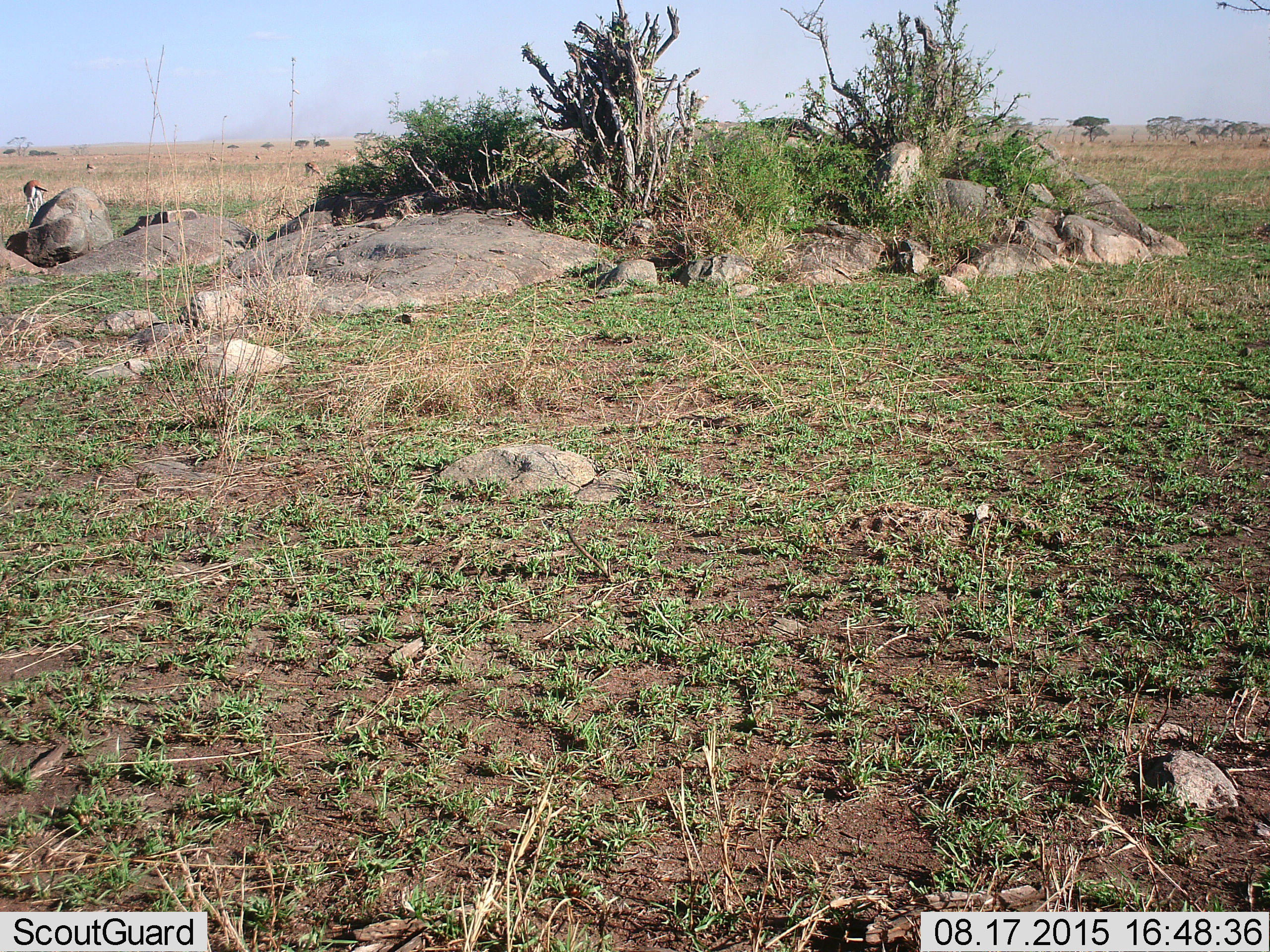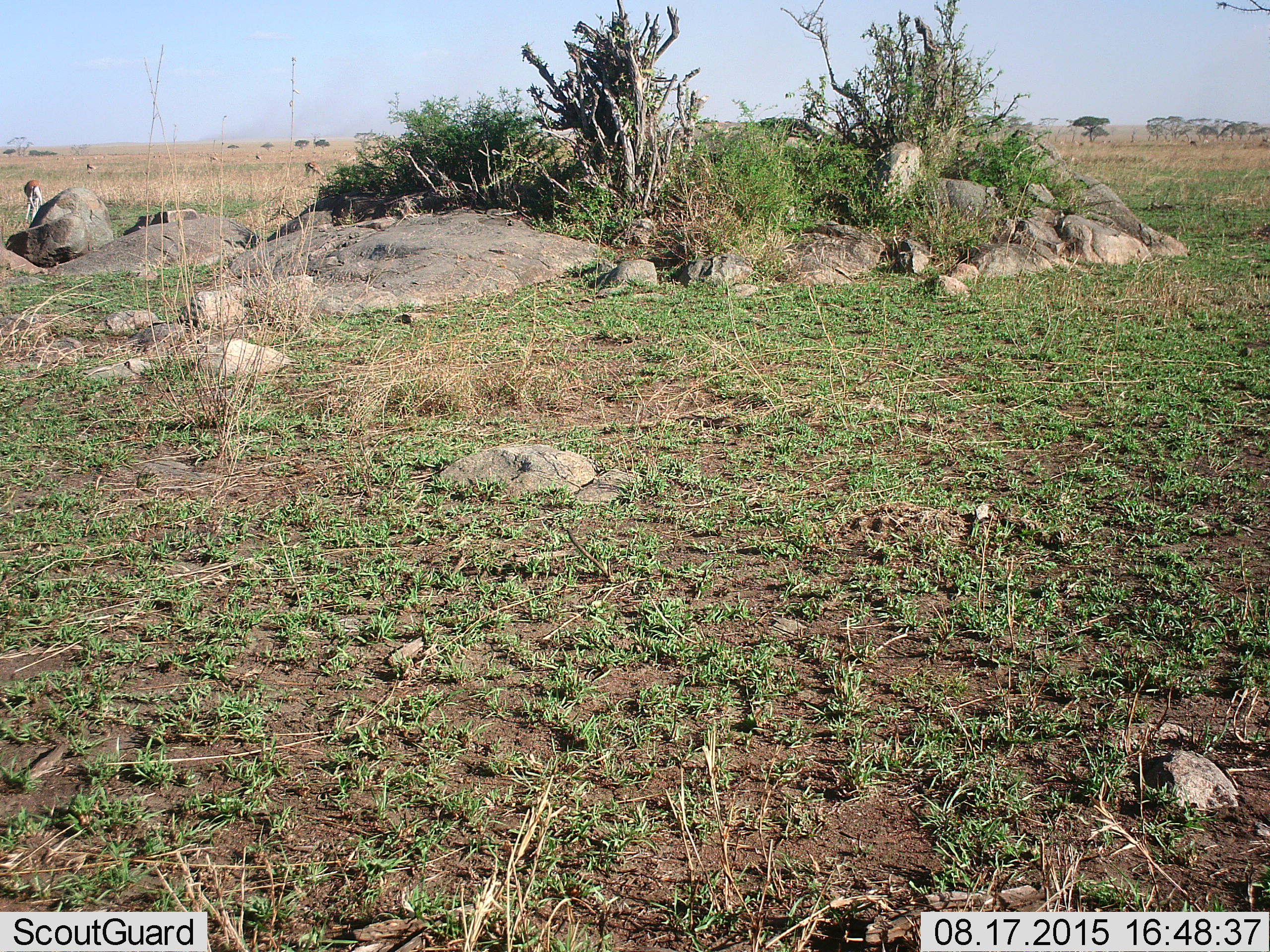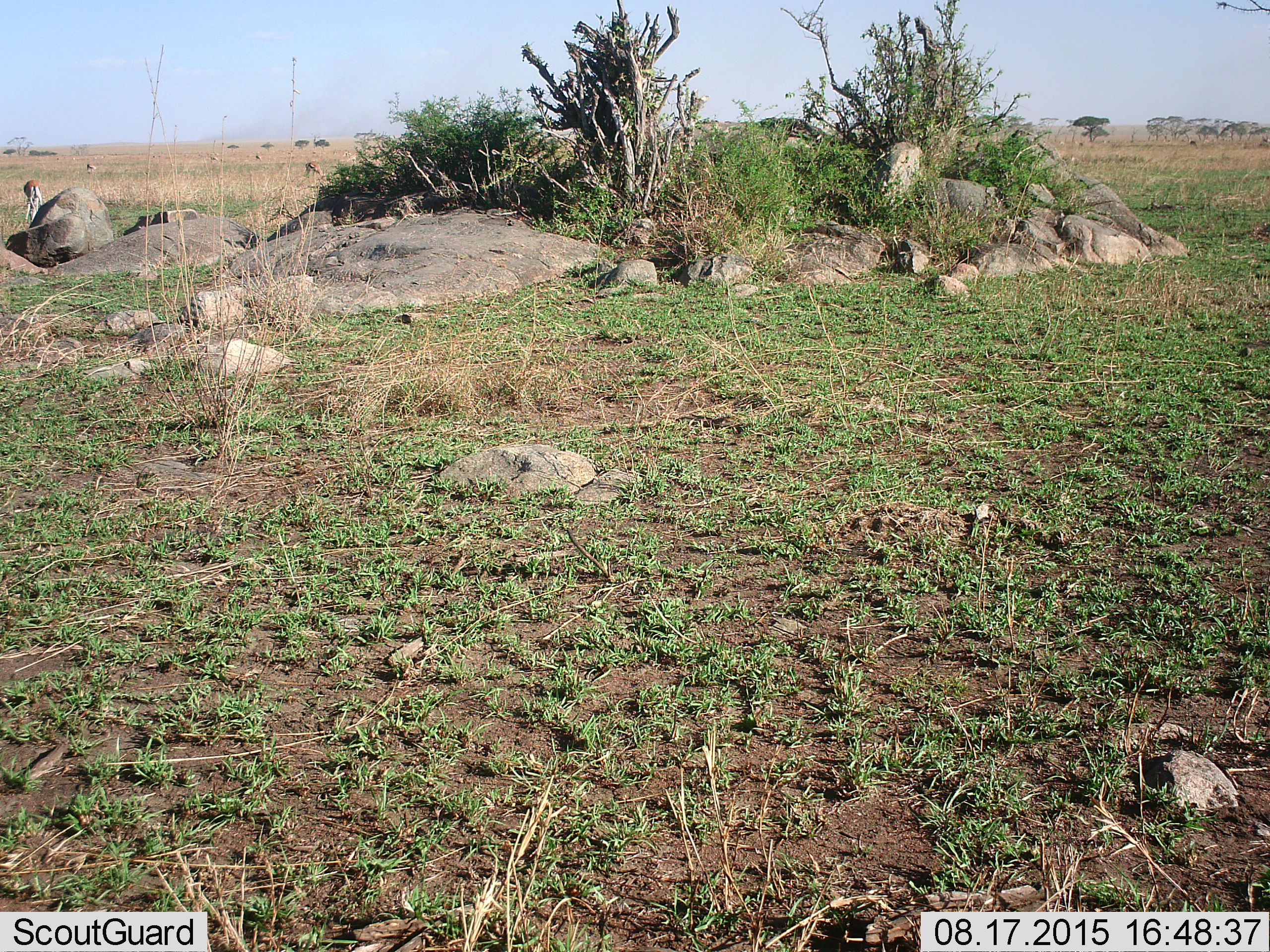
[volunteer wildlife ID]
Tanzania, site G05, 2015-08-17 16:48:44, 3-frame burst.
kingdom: Animalia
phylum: Chordata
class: Mammalia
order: Artiodactyla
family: Bovidae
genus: Eudorcas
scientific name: Eudorcas thomsonii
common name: thomson's gazelle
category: gazellethomsons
Gazellethomsons (thomson's gazelle) (Eudorcas thomsonii), count 11-50. Behavior (volunteer vote fractions): standing 70%, resting 0%, moving 60%, interacting 0%. Young present (vote fraction): 10%. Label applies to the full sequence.